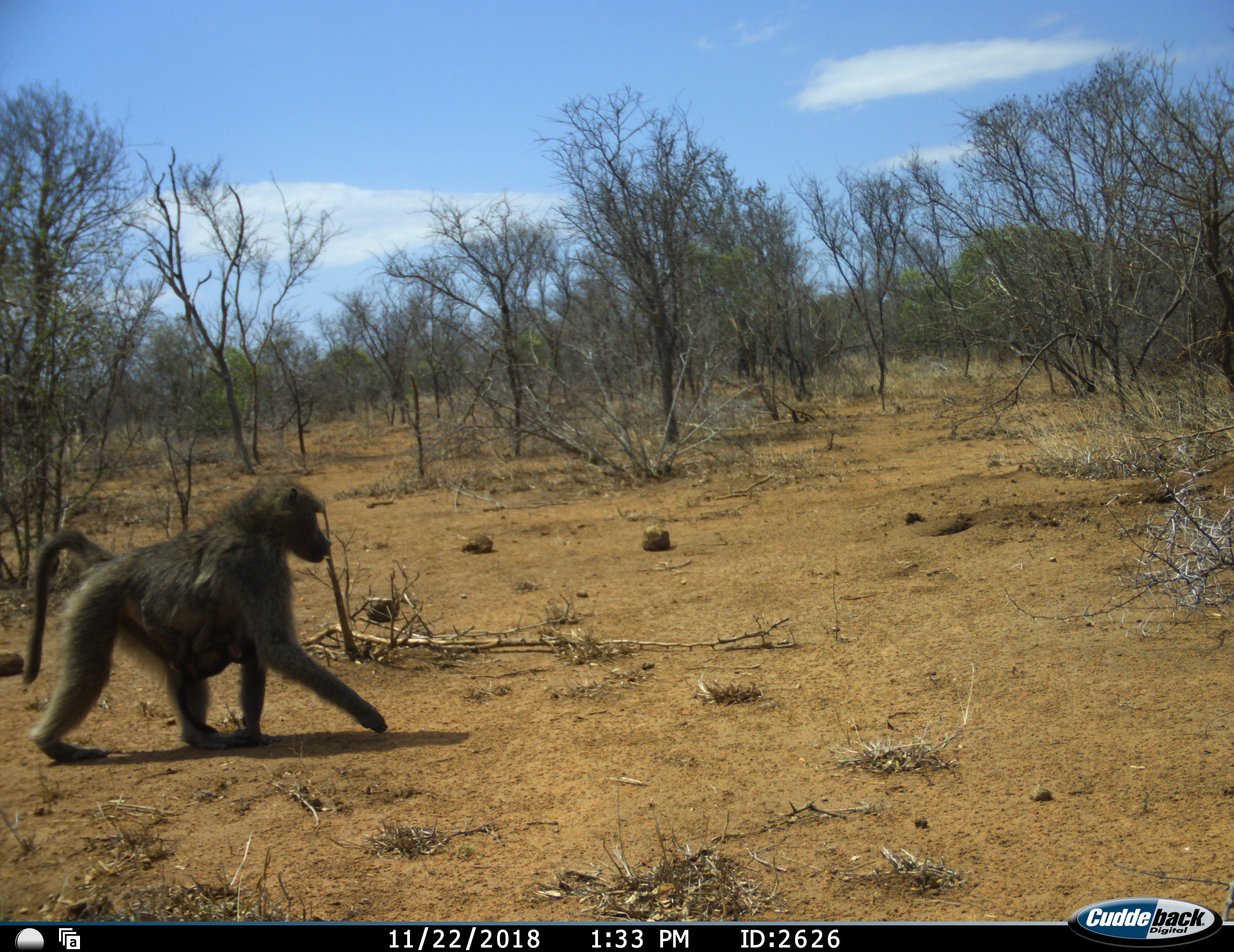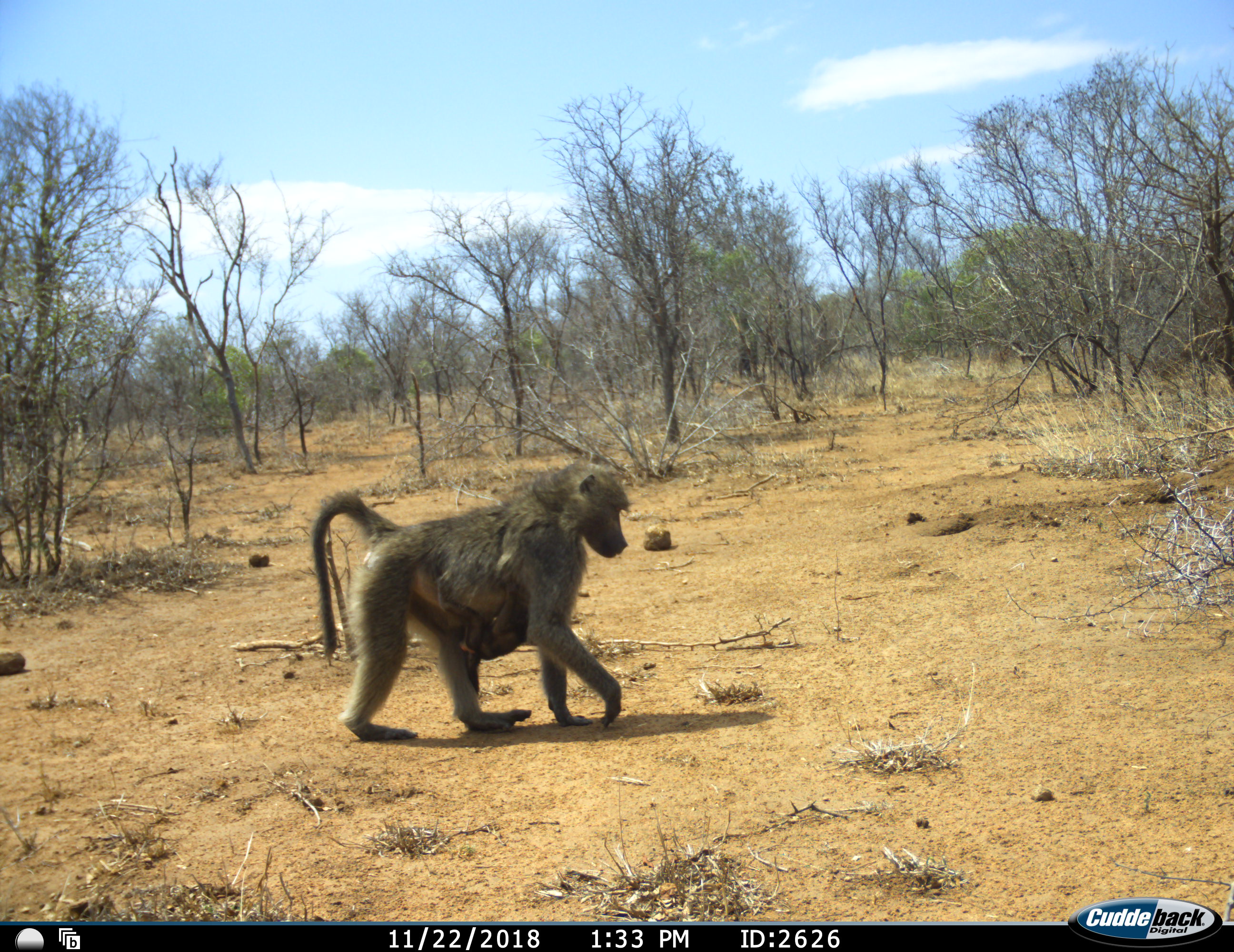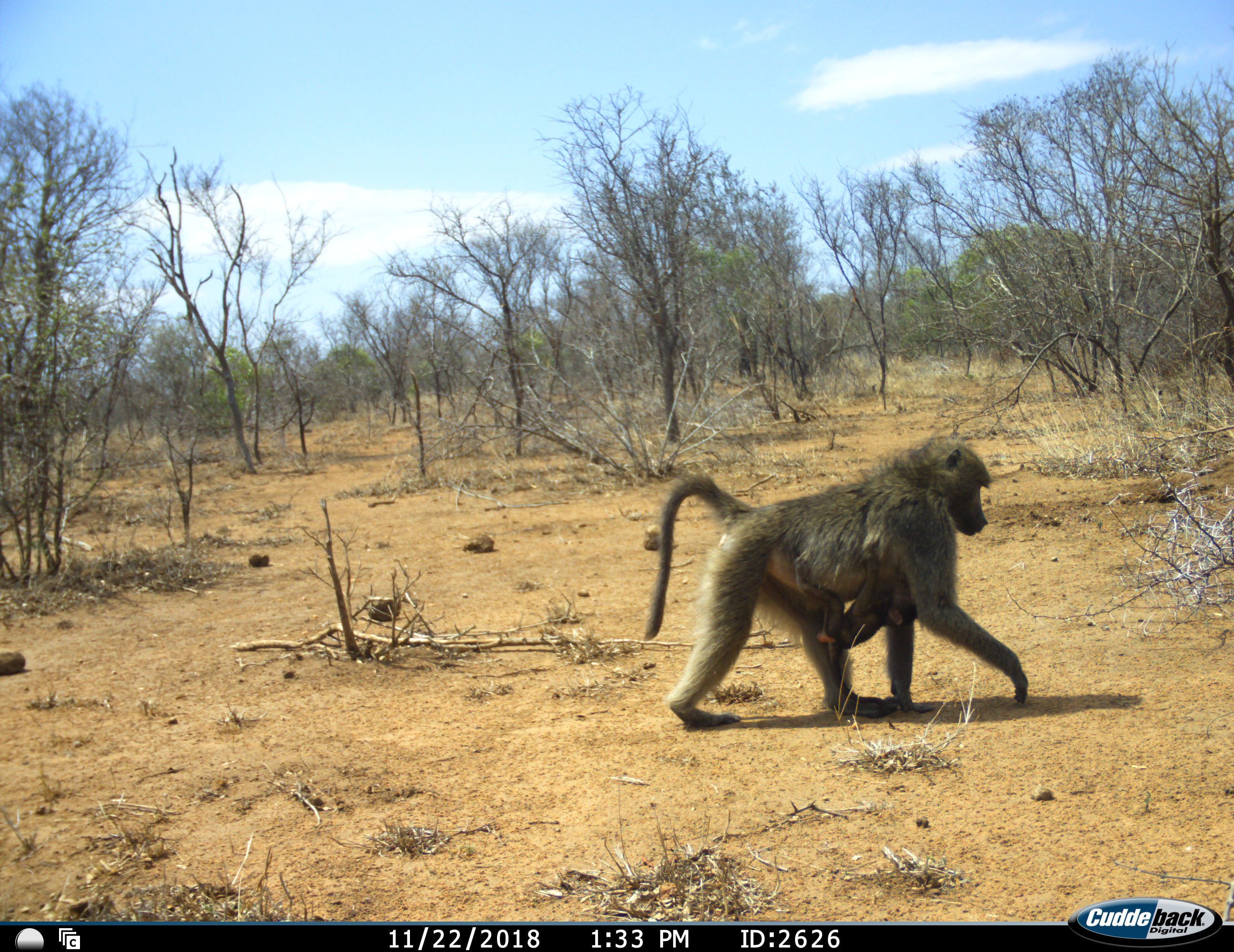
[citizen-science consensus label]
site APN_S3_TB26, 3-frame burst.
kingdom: Animalia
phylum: Chordata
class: Mammalia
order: Primates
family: Cercopithecidae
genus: Papio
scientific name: Papio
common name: baboon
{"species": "baboon (Papio)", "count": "2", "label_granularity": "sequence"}